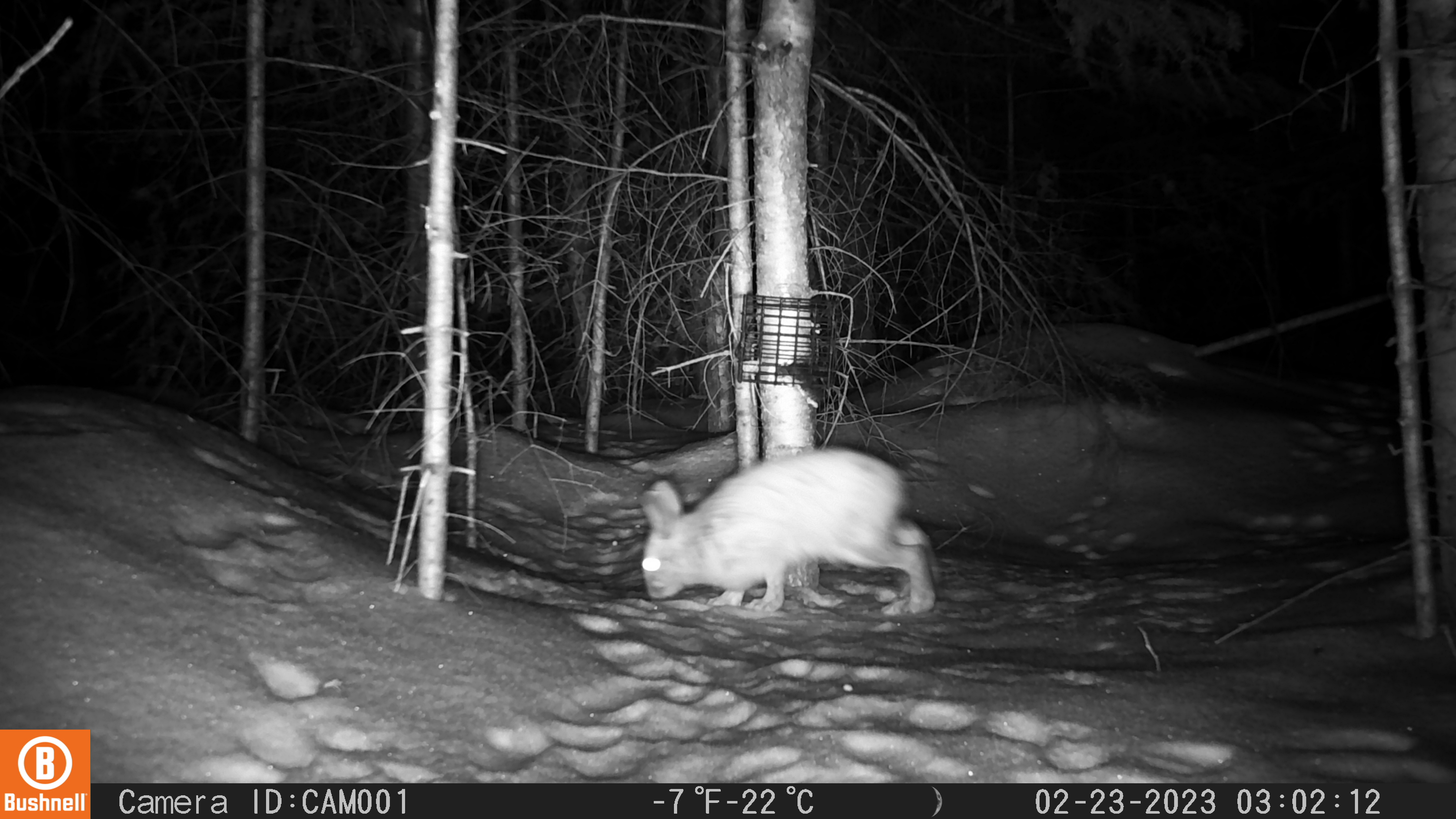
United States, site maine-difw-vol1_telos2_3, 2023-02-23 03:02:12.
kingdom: Animalia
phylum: Chordata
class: Mammalia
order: Lagomorpha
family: Leporidae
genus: Lepus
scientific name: Lepus americanus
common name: snowshoe hare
Snowshoe hare (Lepus americanus).